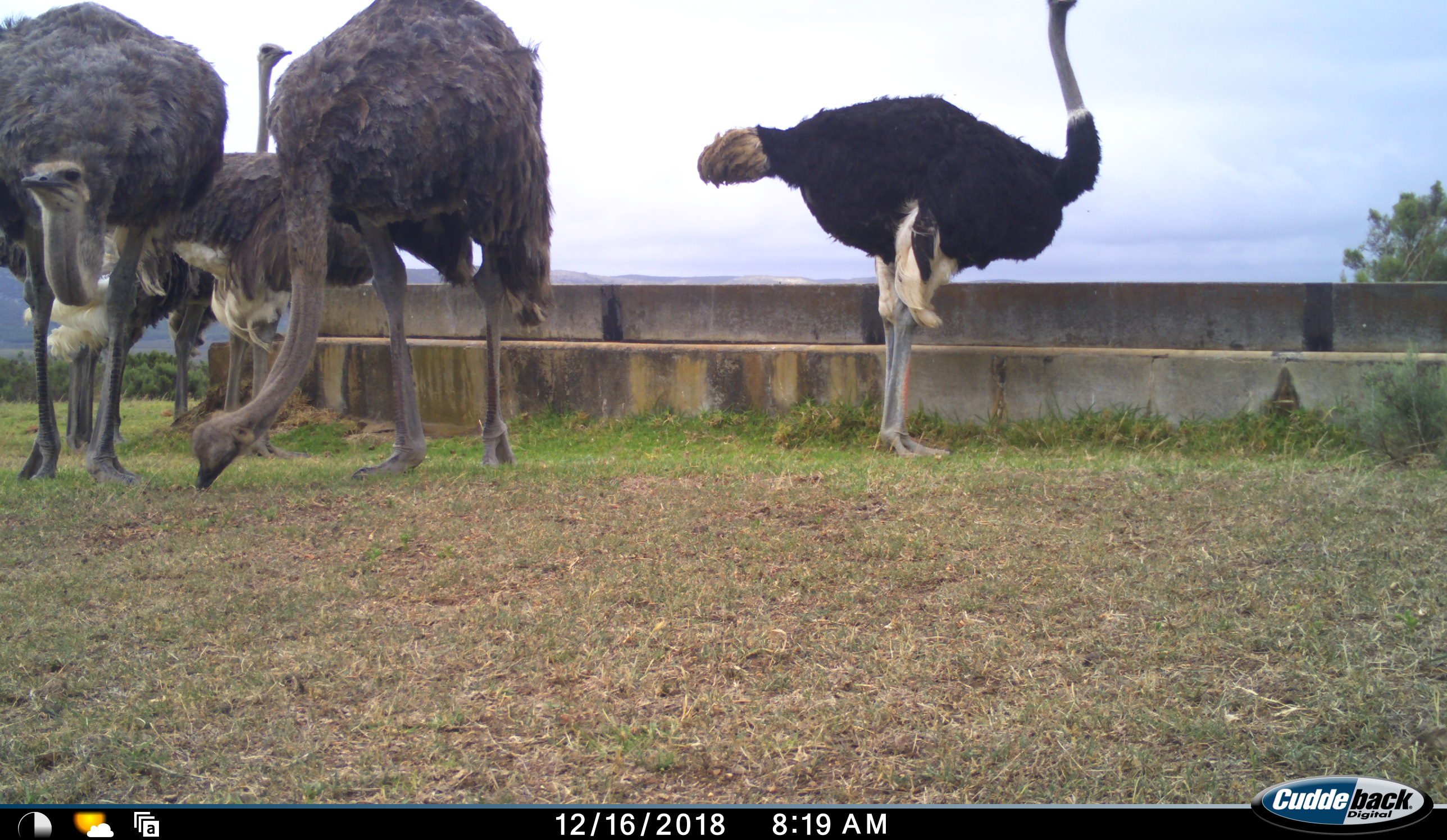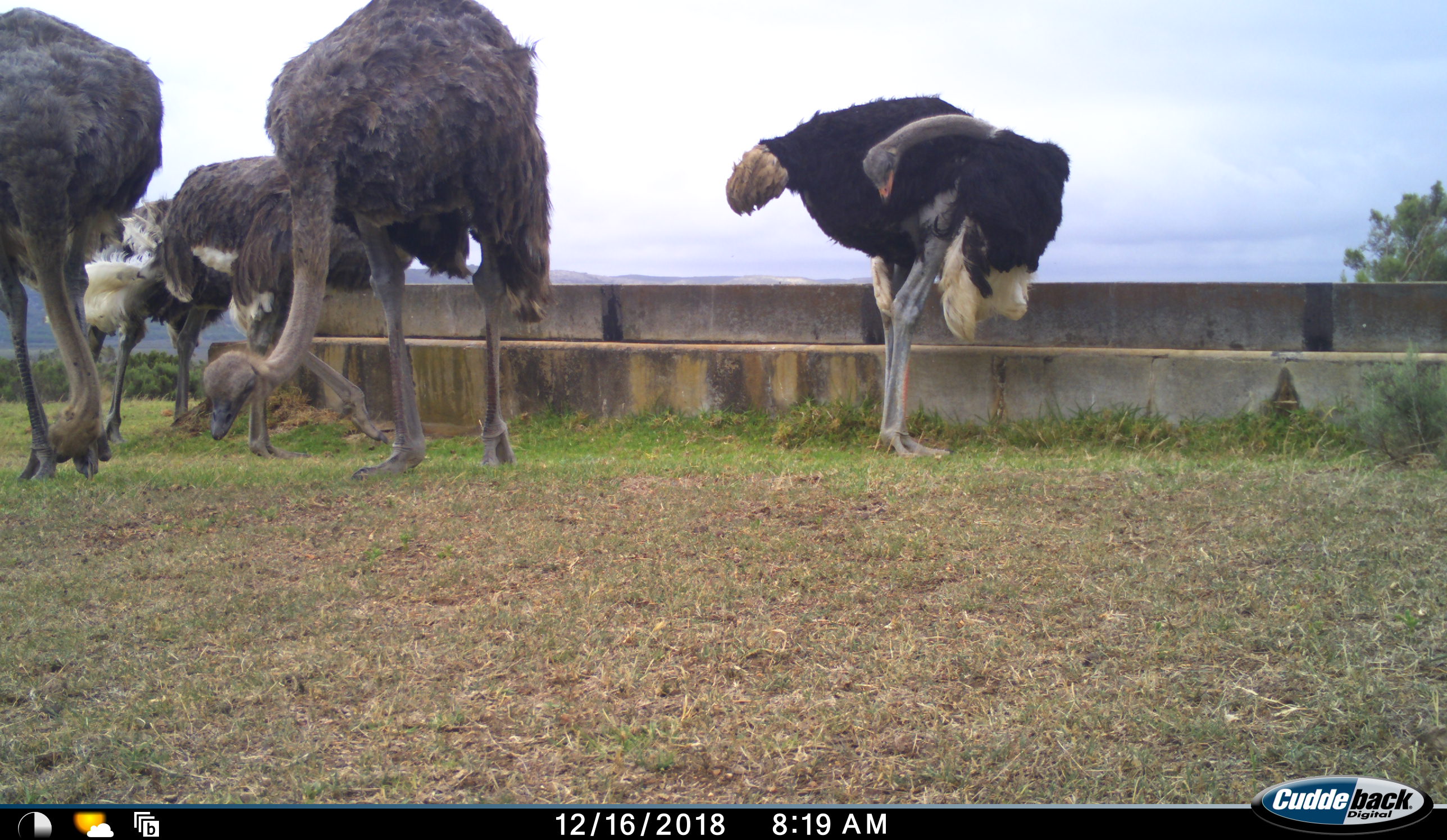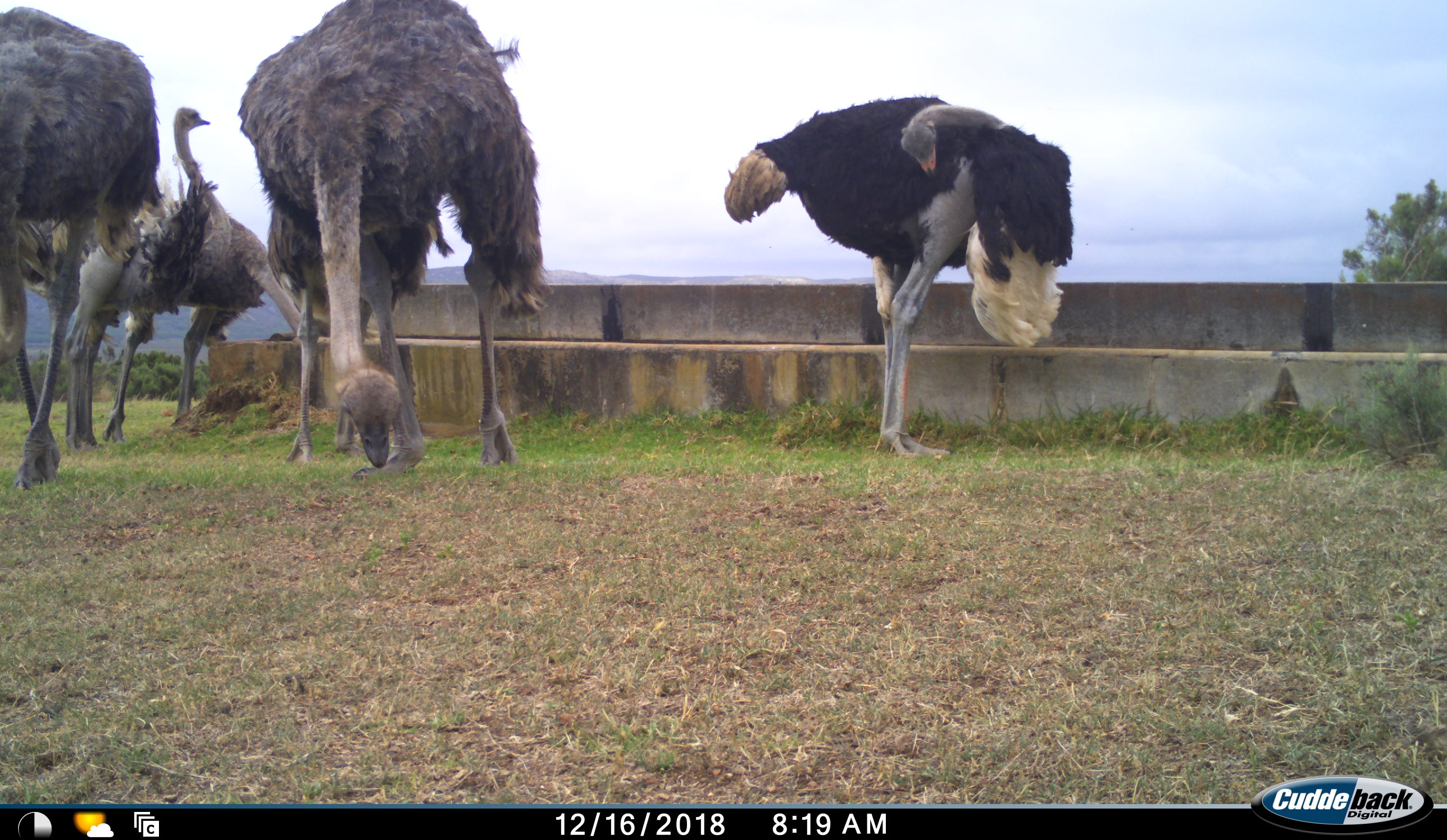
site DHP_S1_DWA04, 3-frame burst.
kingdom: Animalia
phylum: Chordata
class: Aves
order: Struthioniformes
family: Struthionidae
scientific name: Struthionidae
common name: ostrich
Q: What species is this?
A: Ostrich (Struthionidae).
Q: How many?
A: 5.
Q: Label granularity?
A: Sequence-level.